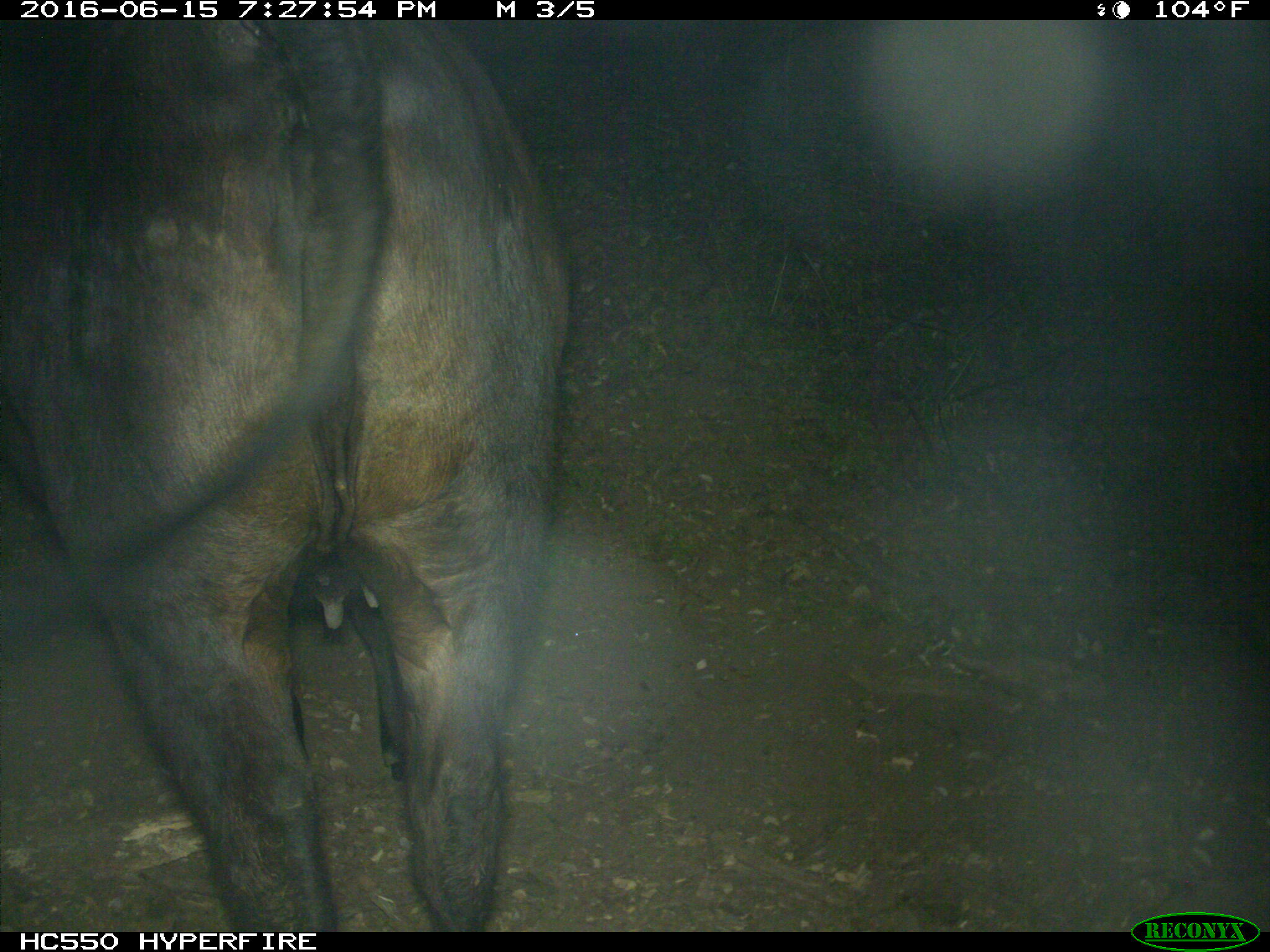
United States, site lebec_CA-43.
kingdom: Animalia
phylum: Chordata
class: Mammalia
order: Artiodactyla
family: Bovidae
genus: Bos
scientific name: Bos taurus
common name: domestic cow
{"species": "Bos taurus (domestic cow)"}